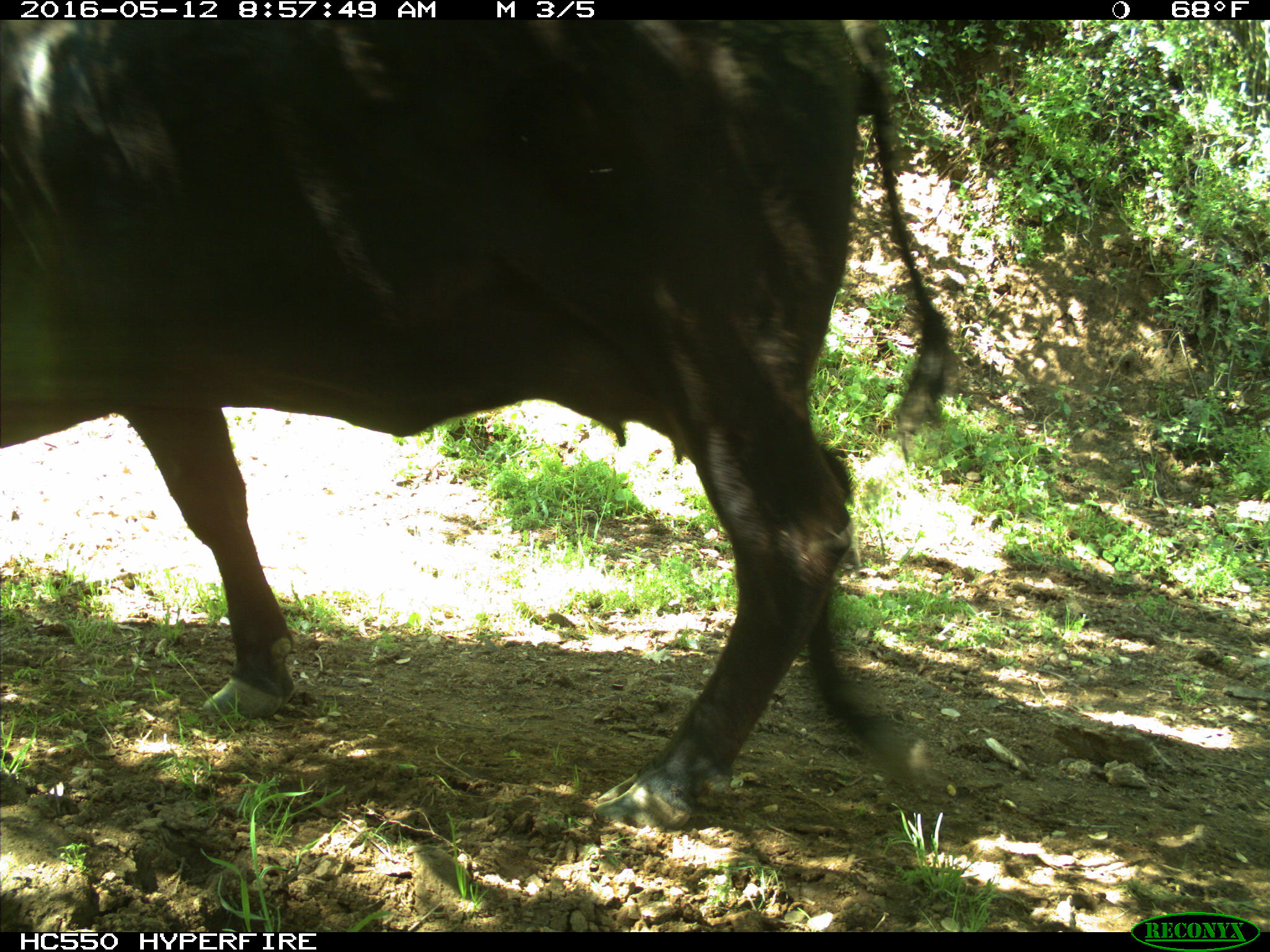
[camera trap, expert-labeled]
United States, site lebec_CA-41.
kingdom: Animalia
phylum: Chordata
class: Mammalia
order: Artiodactyla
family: Bovidae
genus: Bos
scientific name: Bos taurus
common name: domestic cow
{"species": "Bos taurus (domestic cow)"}